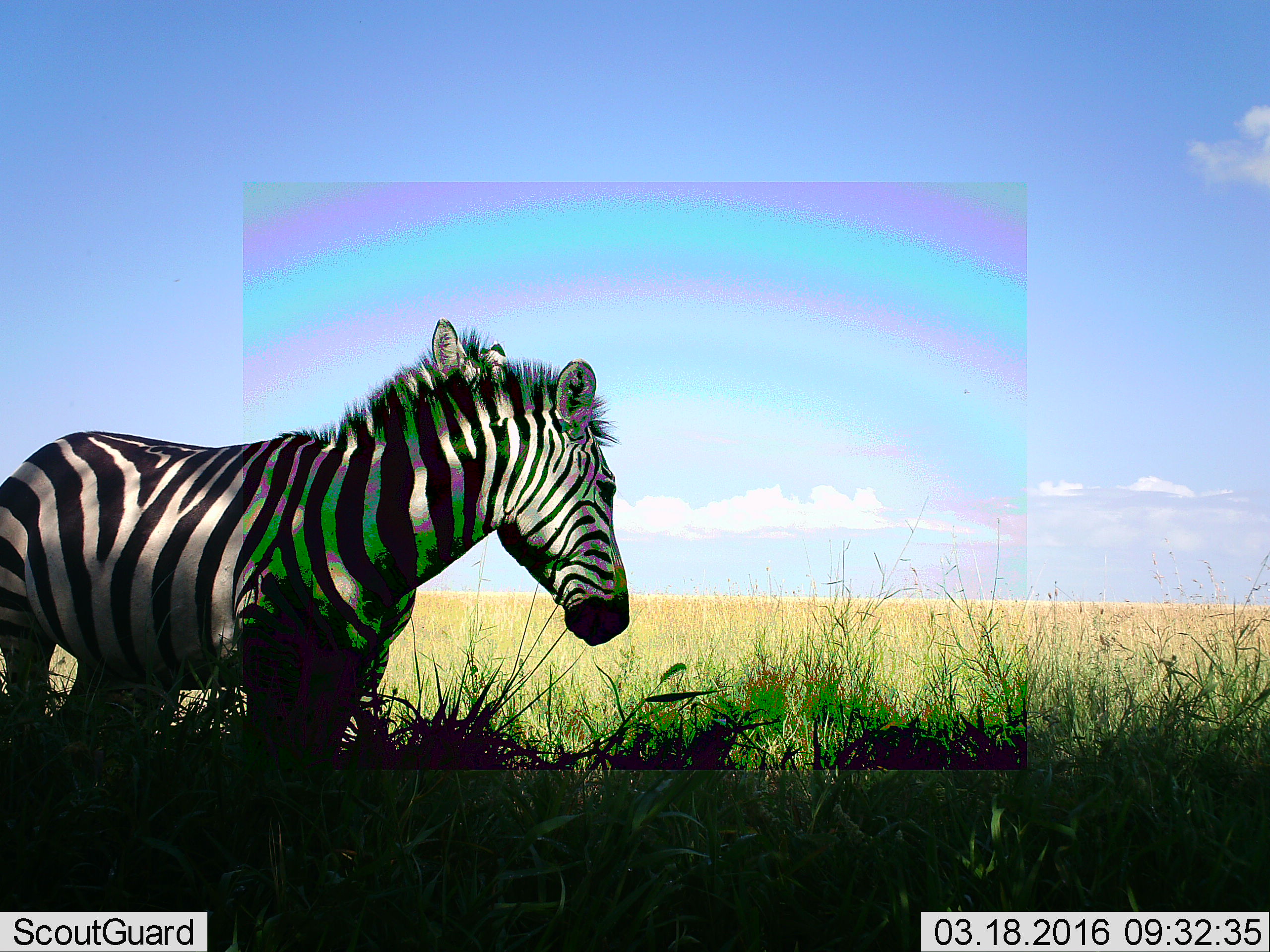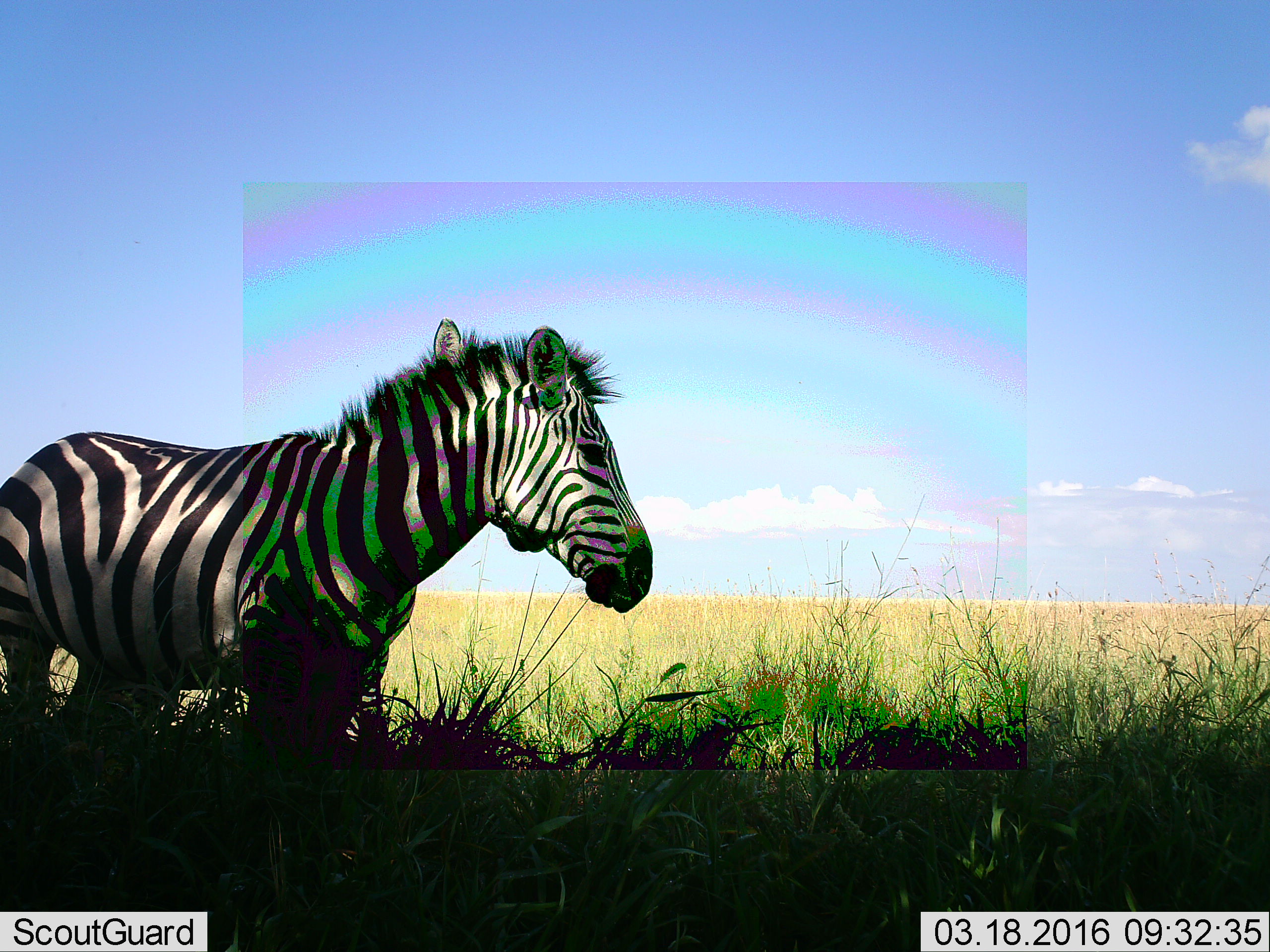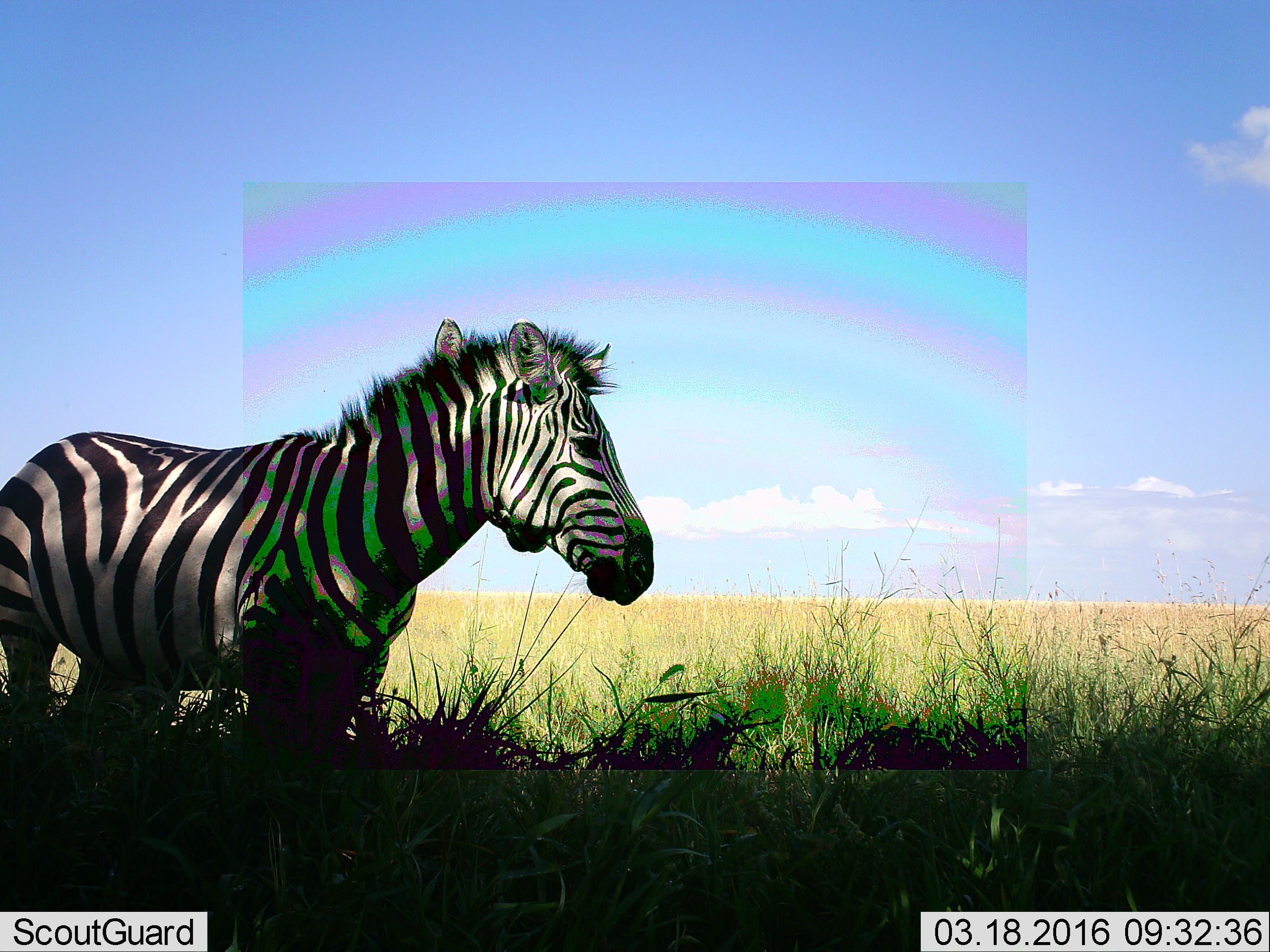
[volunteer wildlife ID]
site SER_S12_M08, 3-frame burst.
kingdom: Animalia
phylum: Chordata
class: Mammalia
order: Perissodactyla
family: Equidae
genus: Equus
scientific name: Equus quagga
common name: plains zebra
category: zebraplains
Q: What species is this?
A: Zebraplains (plains zebra) (Equus quagga).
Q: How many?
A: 2.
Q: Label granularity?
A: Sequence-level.